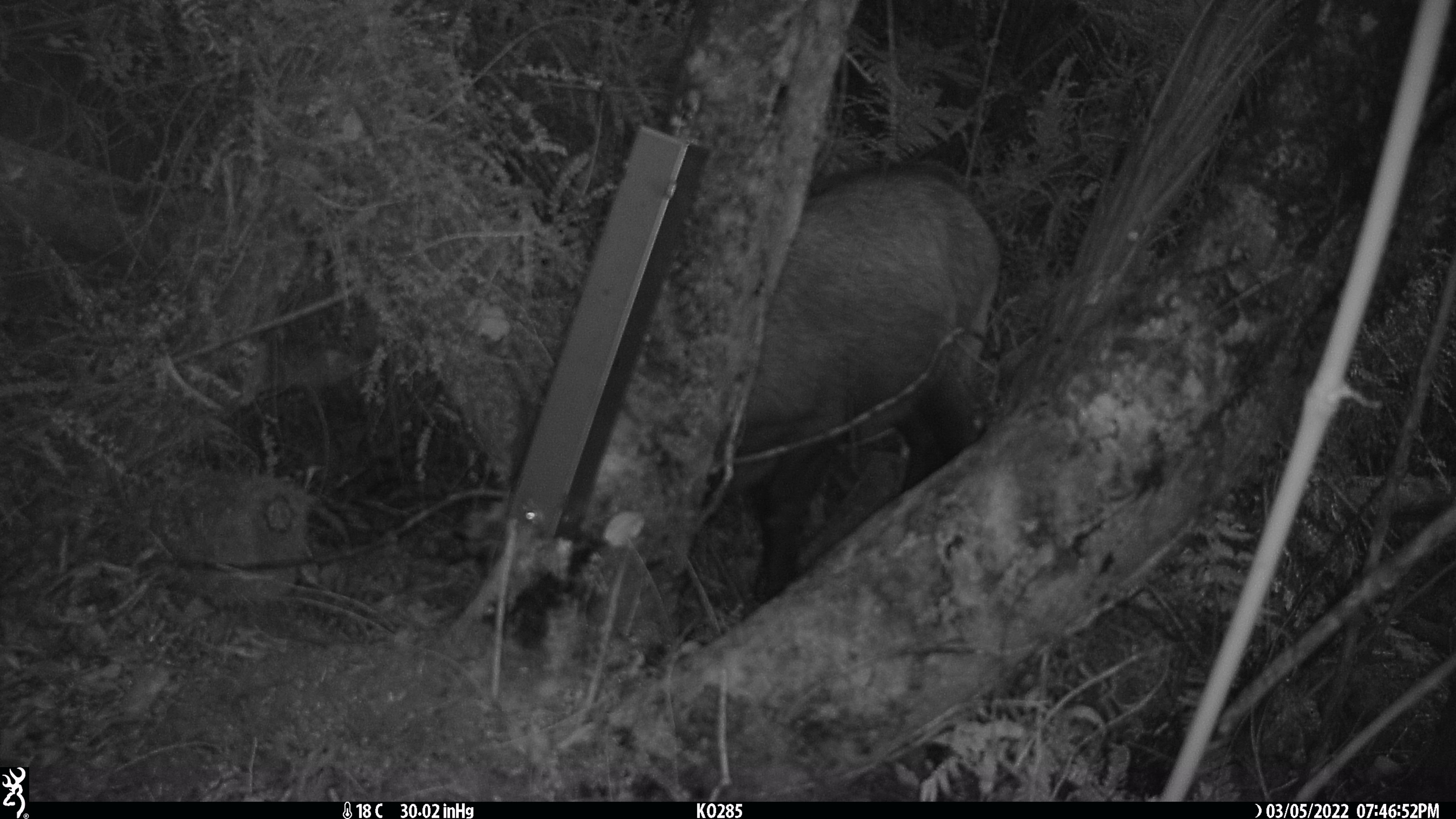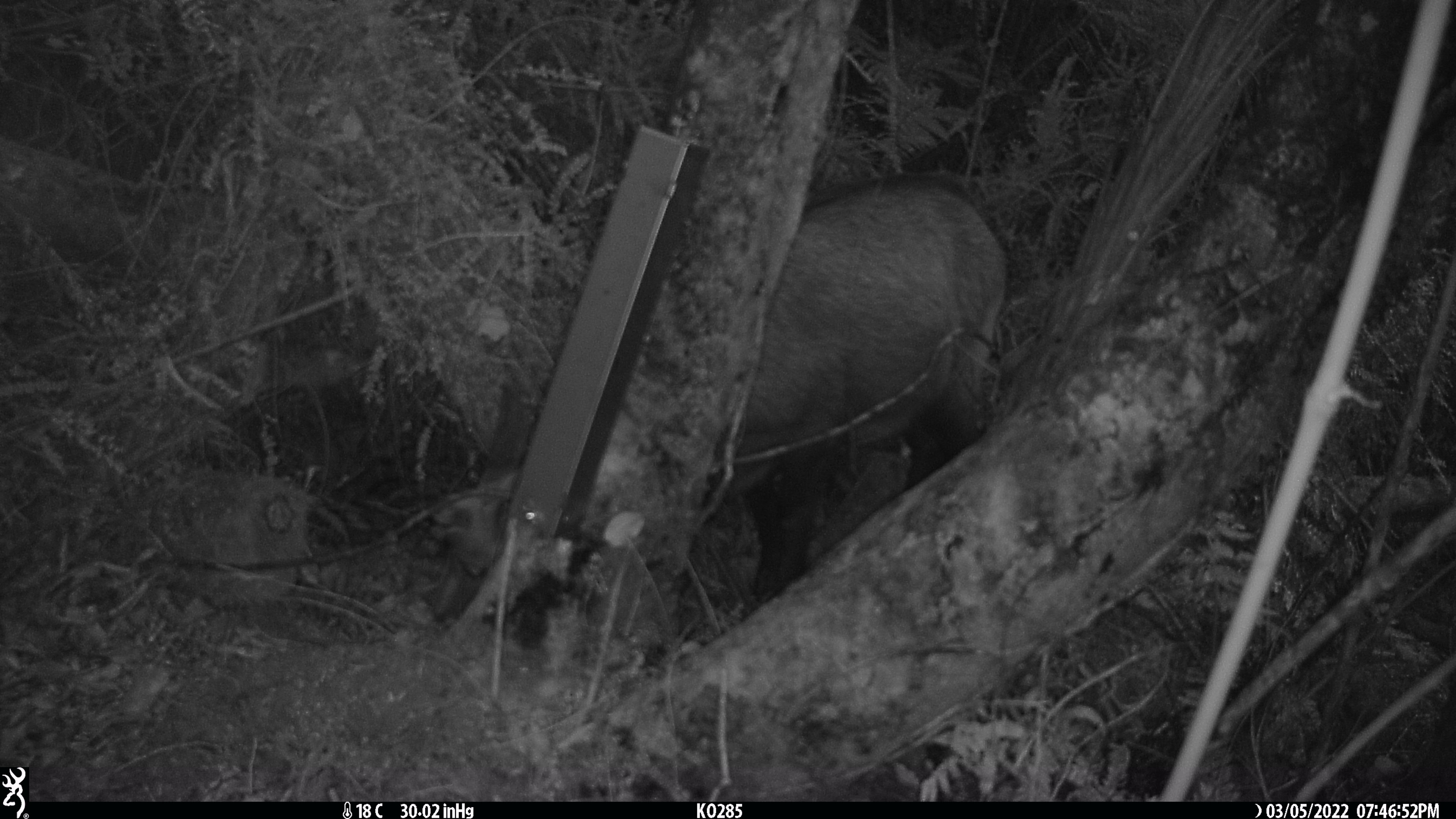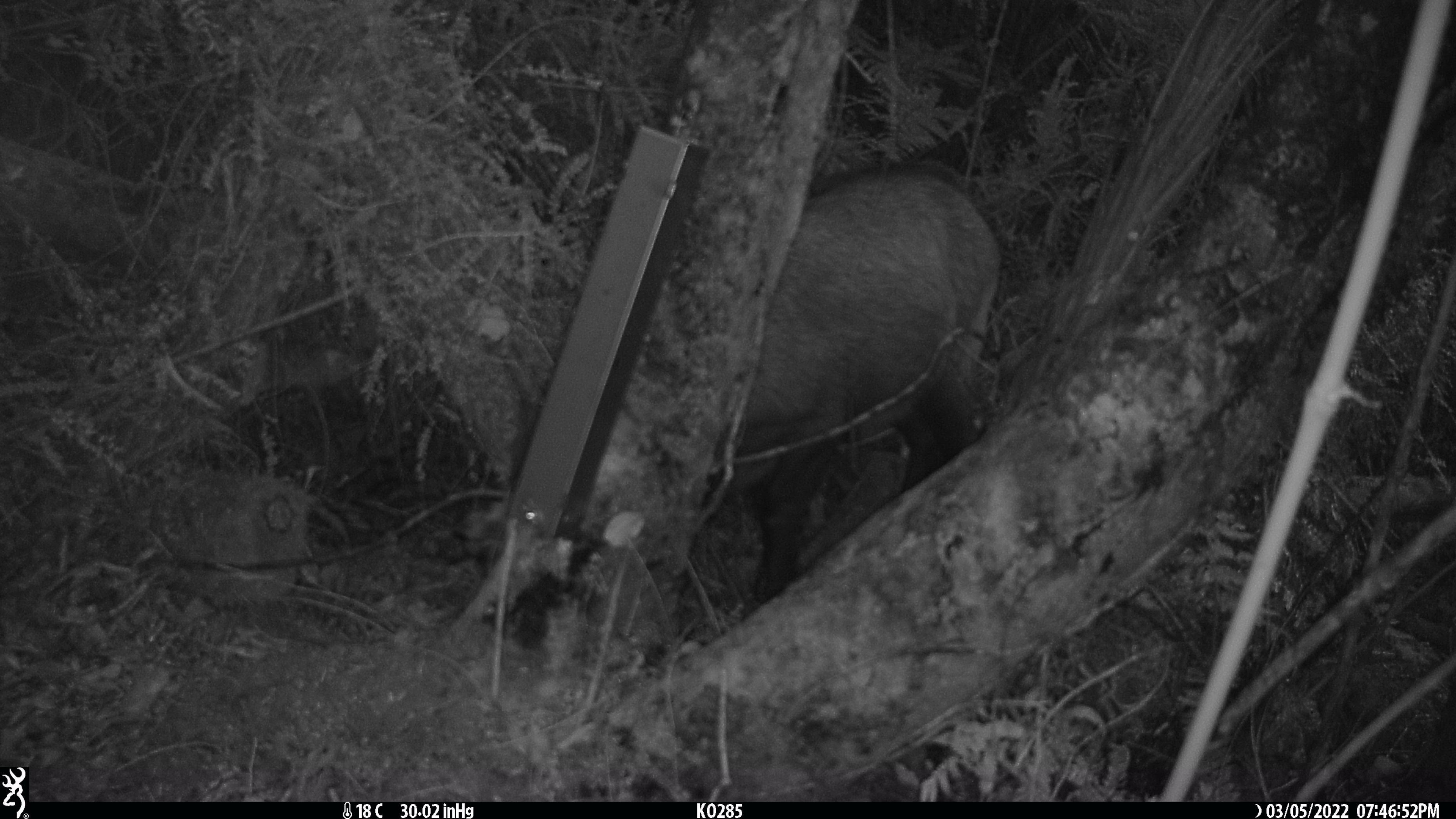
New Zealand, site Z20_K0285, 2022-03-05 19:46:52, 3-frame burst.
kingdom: Animalia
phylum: Chordata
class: Mammalia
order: Artiodactyla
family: Bovidae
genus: Rupicapra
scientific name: Rupicapra rupicapra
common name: alpine chamois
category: chamois